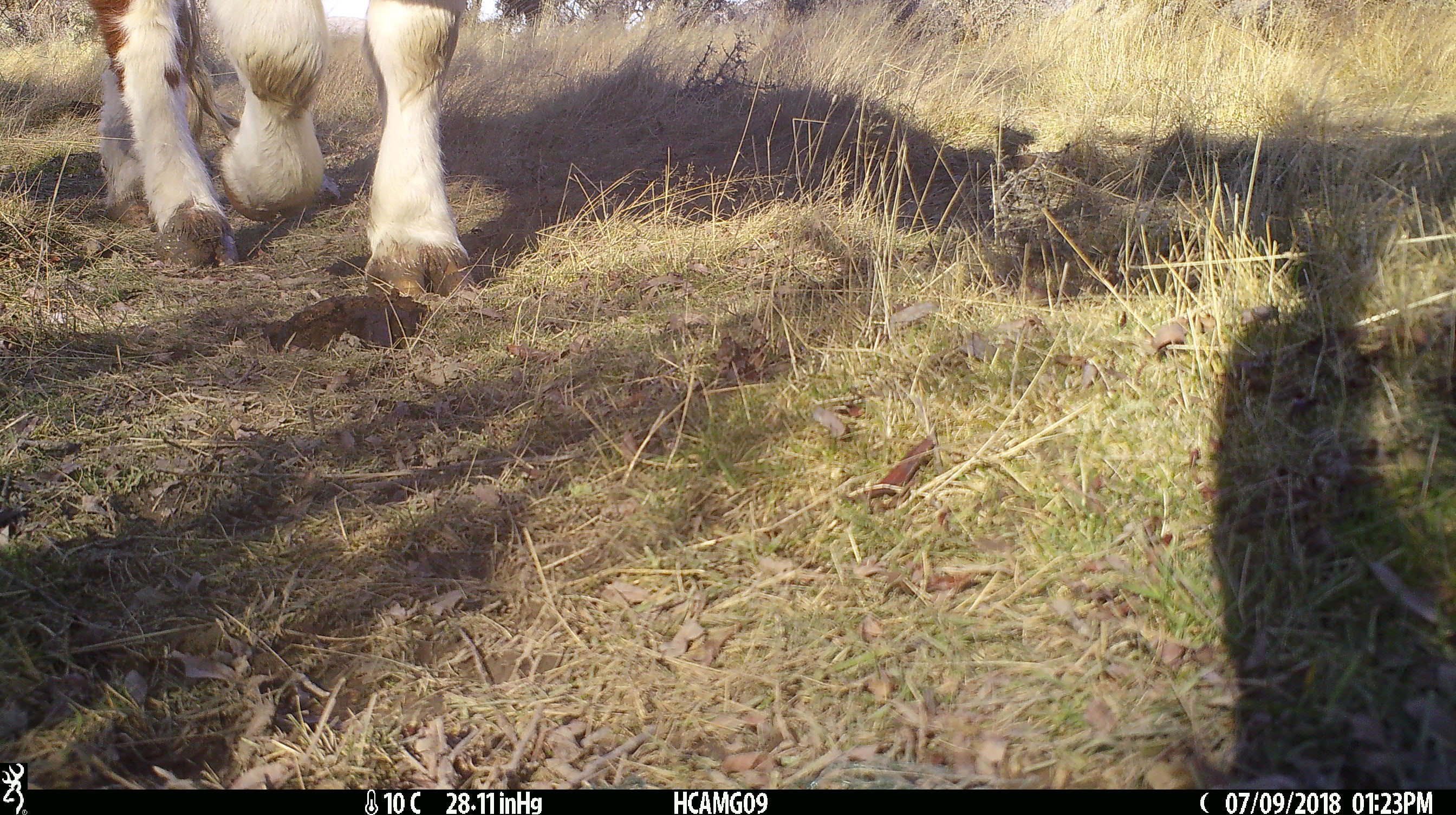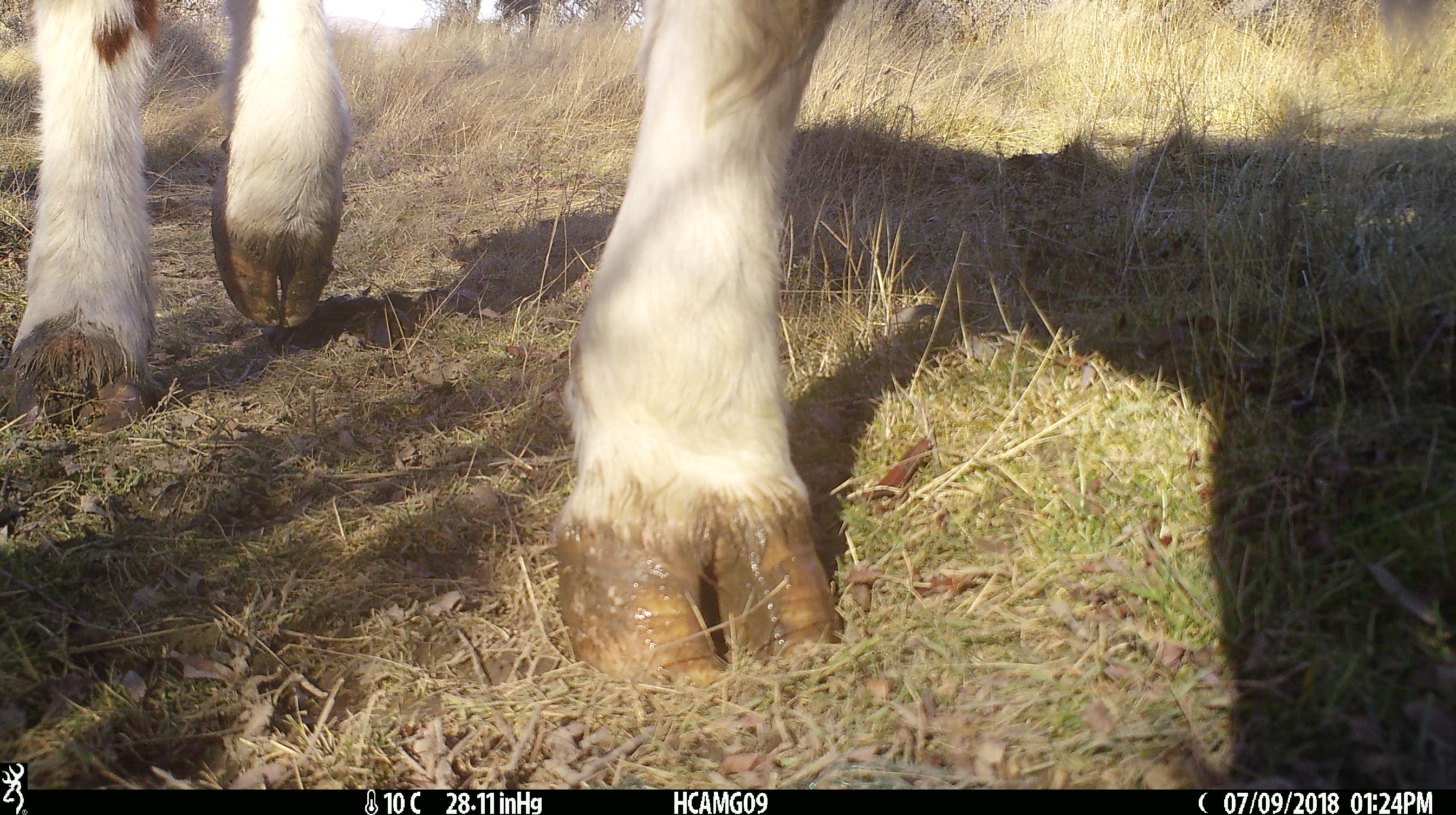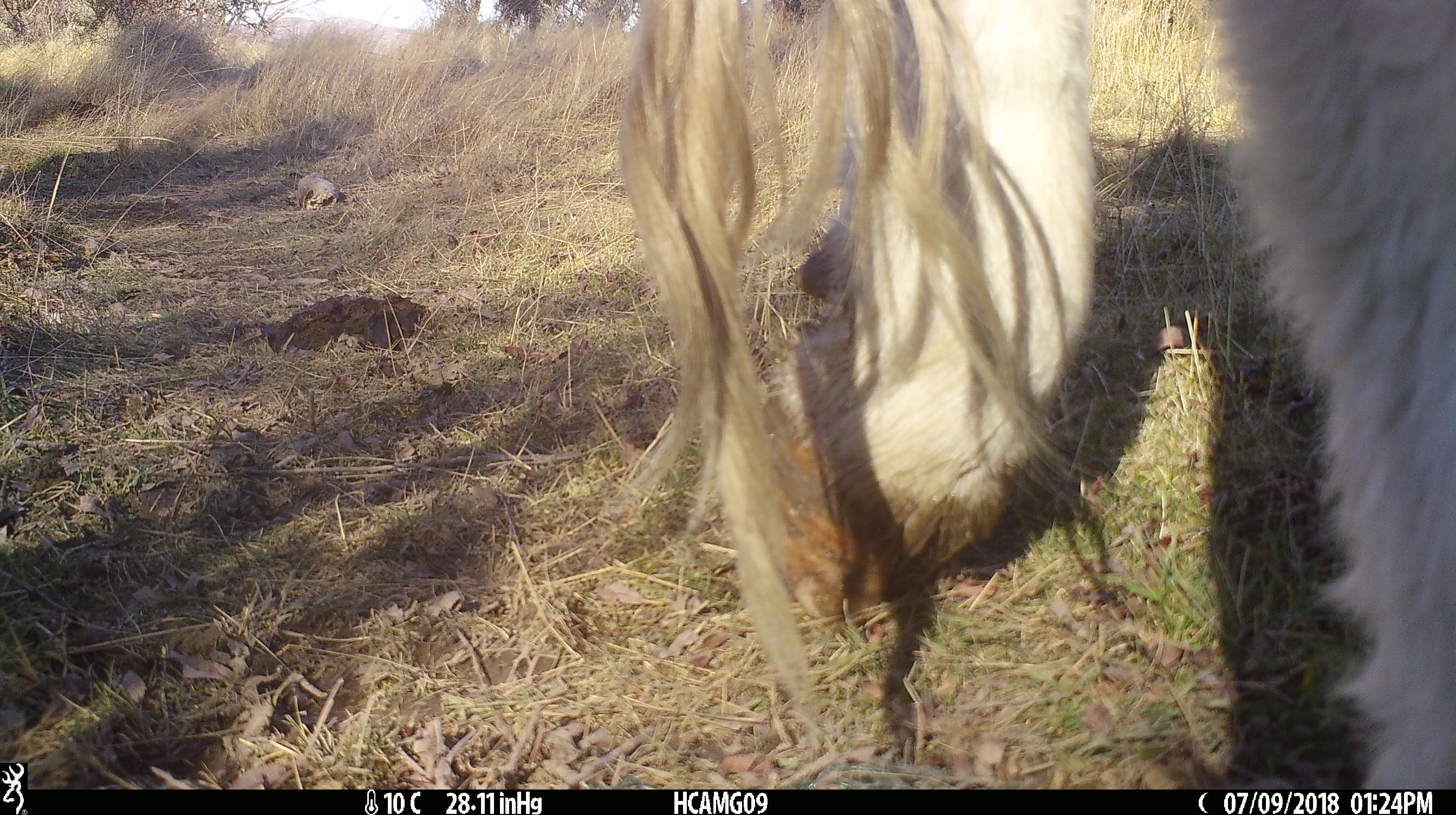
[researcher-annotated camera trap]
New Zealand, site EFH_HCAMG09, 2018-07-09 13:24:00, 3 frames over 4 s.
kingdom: Animalia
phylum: Chordata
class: Mammalia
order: Artiodactyla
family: Bovidae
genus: Bos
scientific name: Bos taurus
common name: domestic cow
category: cow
Cow (domestic cow) (Bos taurus).